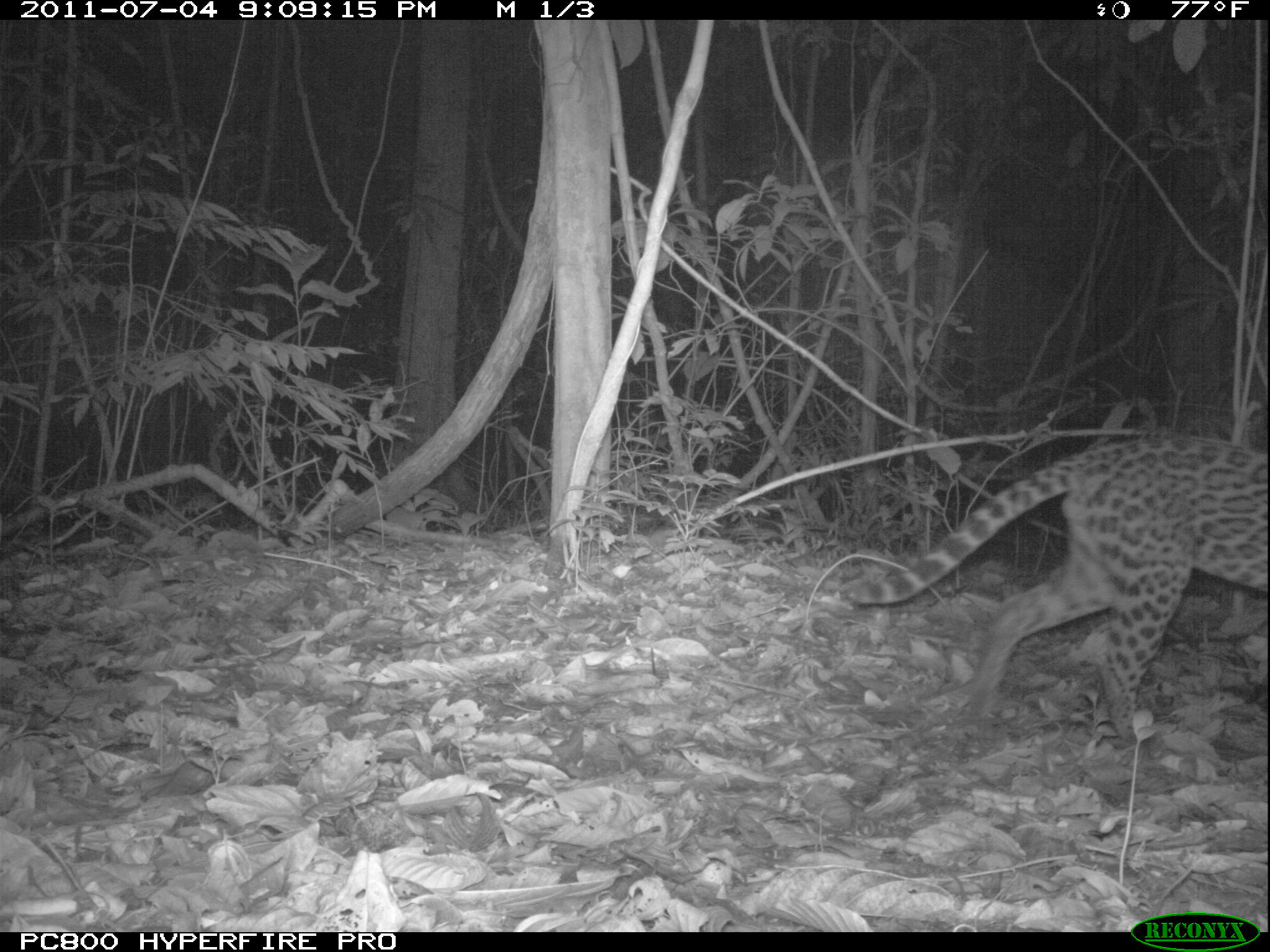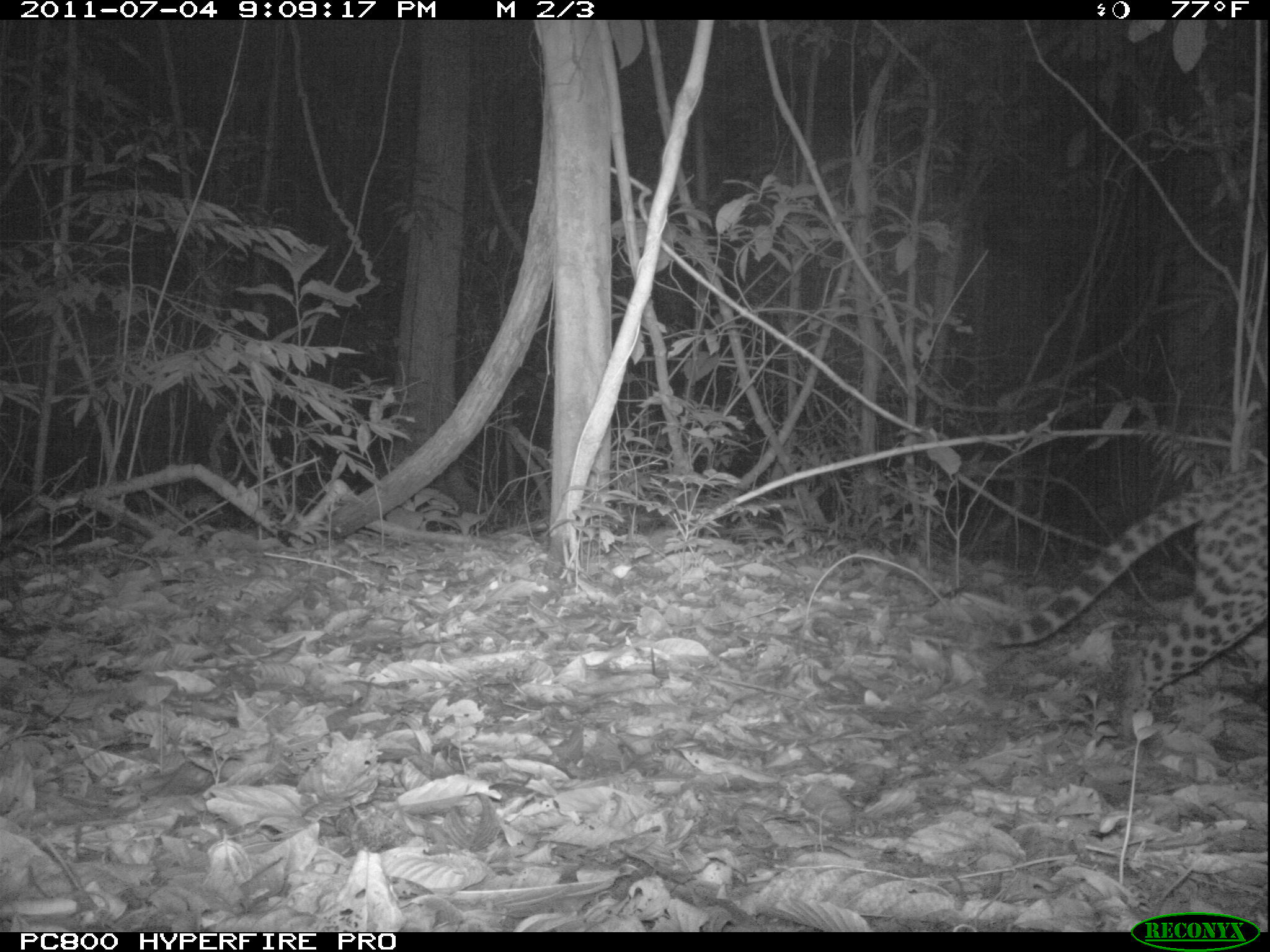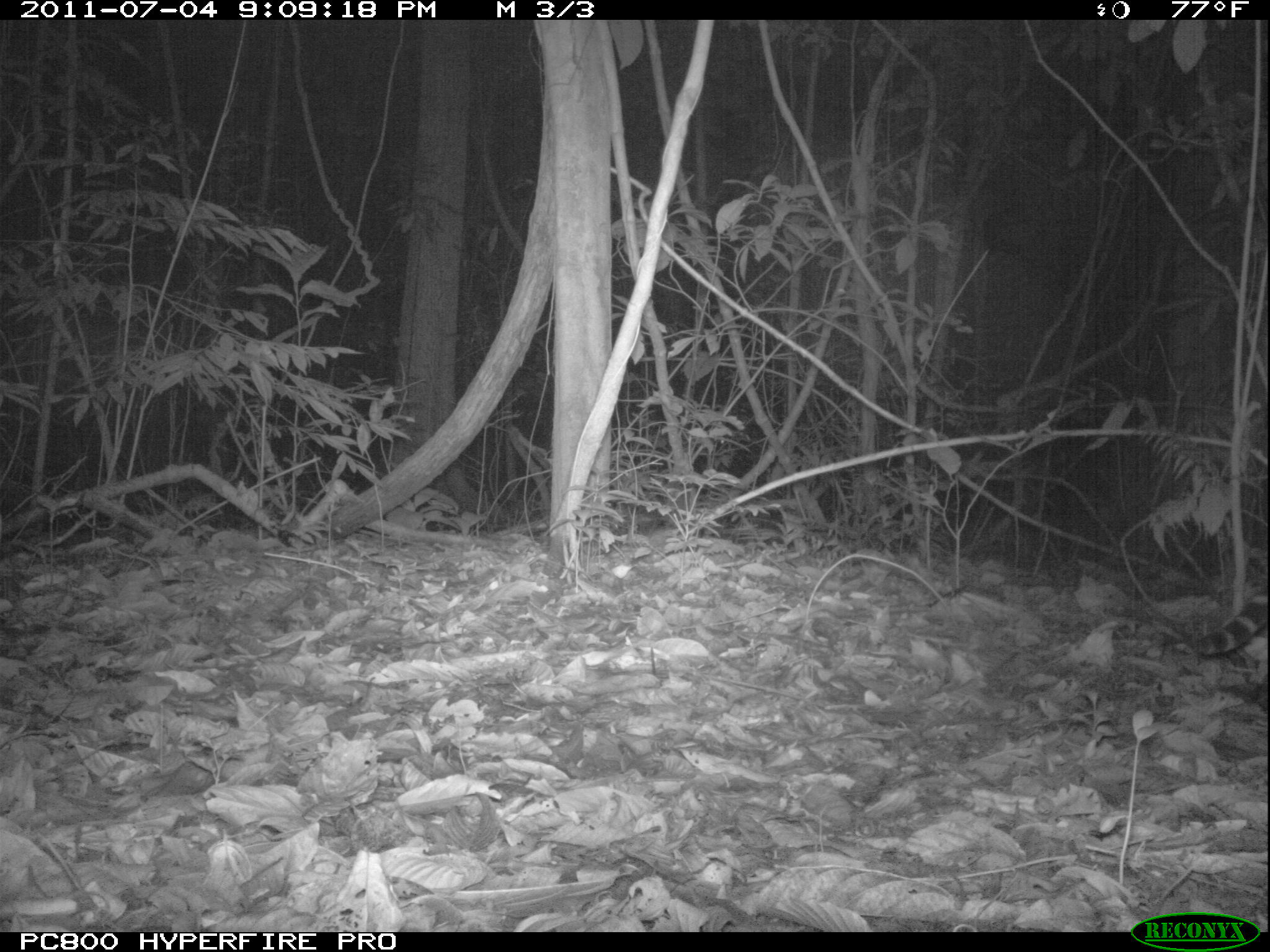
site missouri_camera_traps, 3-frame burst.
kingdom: Animalia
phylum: Chordata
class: Mammalia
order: Carnivora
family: Felidae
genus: Leopardus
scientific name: Leopardus pardalis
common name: ocelot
Ocelot (Leopardus pardalis). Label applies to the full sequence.